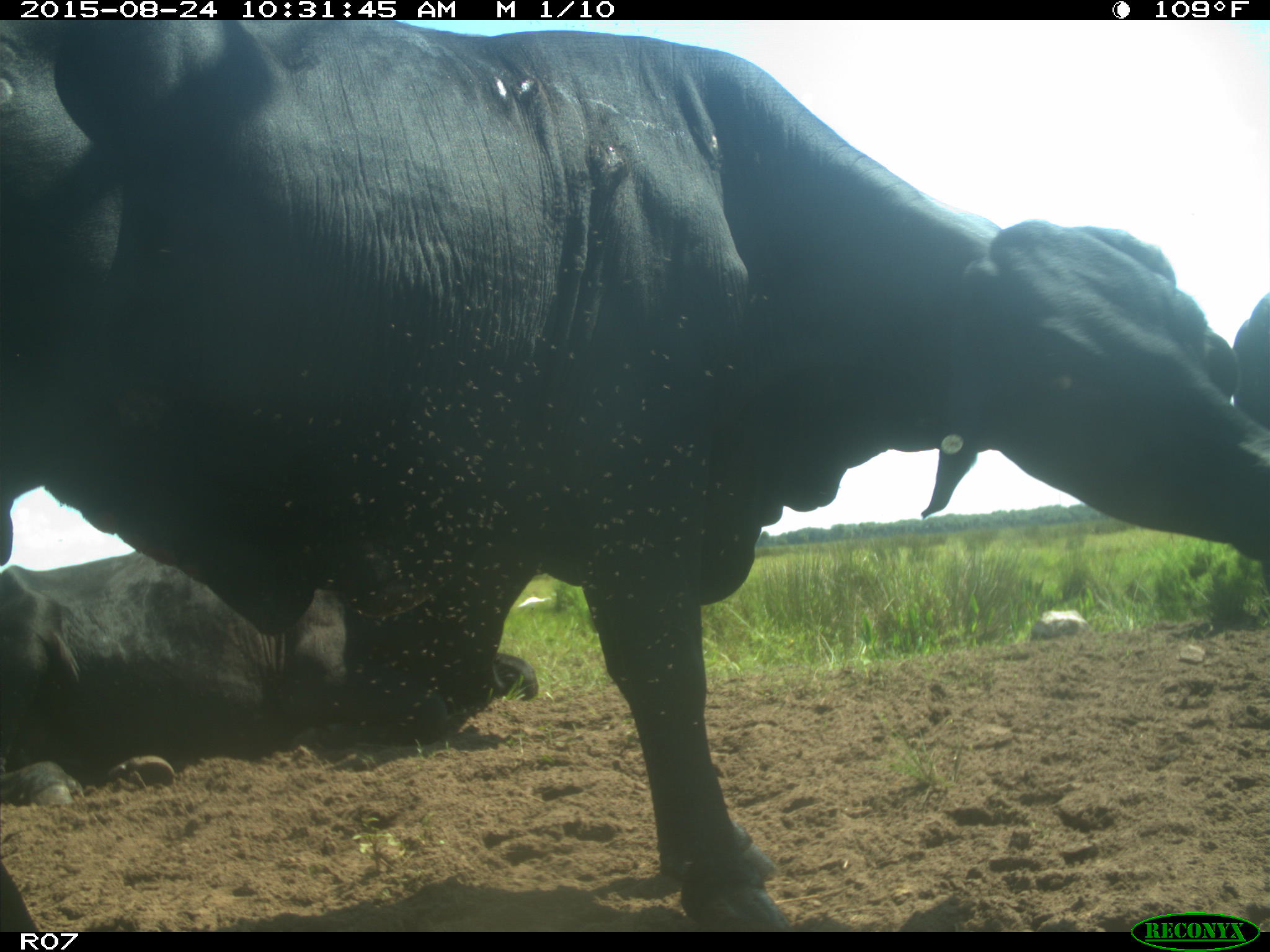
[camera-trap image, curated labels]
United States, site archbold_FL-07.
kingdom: Animalia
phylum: Chordata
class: Mammalia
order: Artiodactyla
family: Bovidae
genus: Bos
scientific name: Bos taurus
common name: domestic cow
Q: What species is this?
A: Bos taurus (domestic cow).